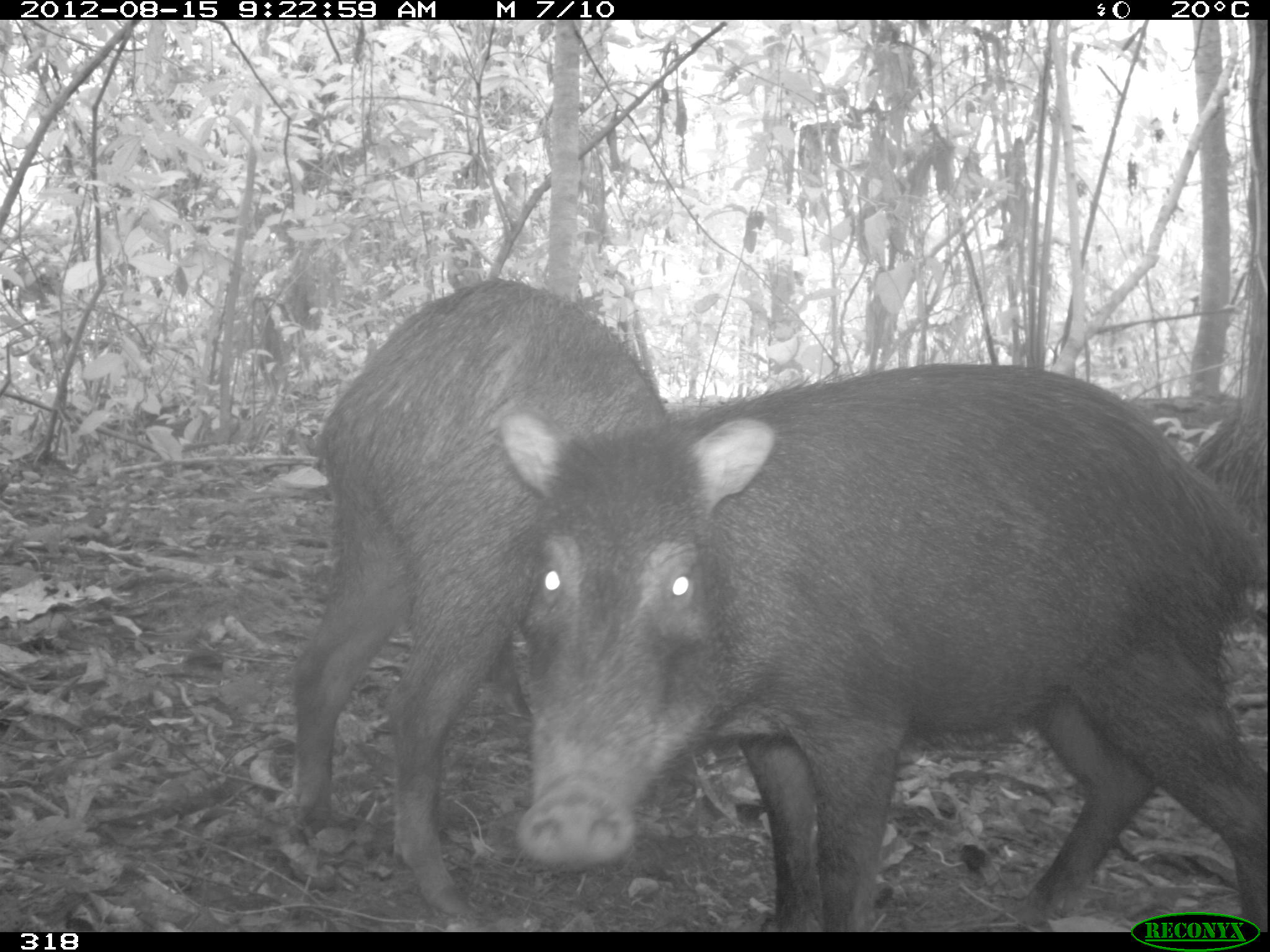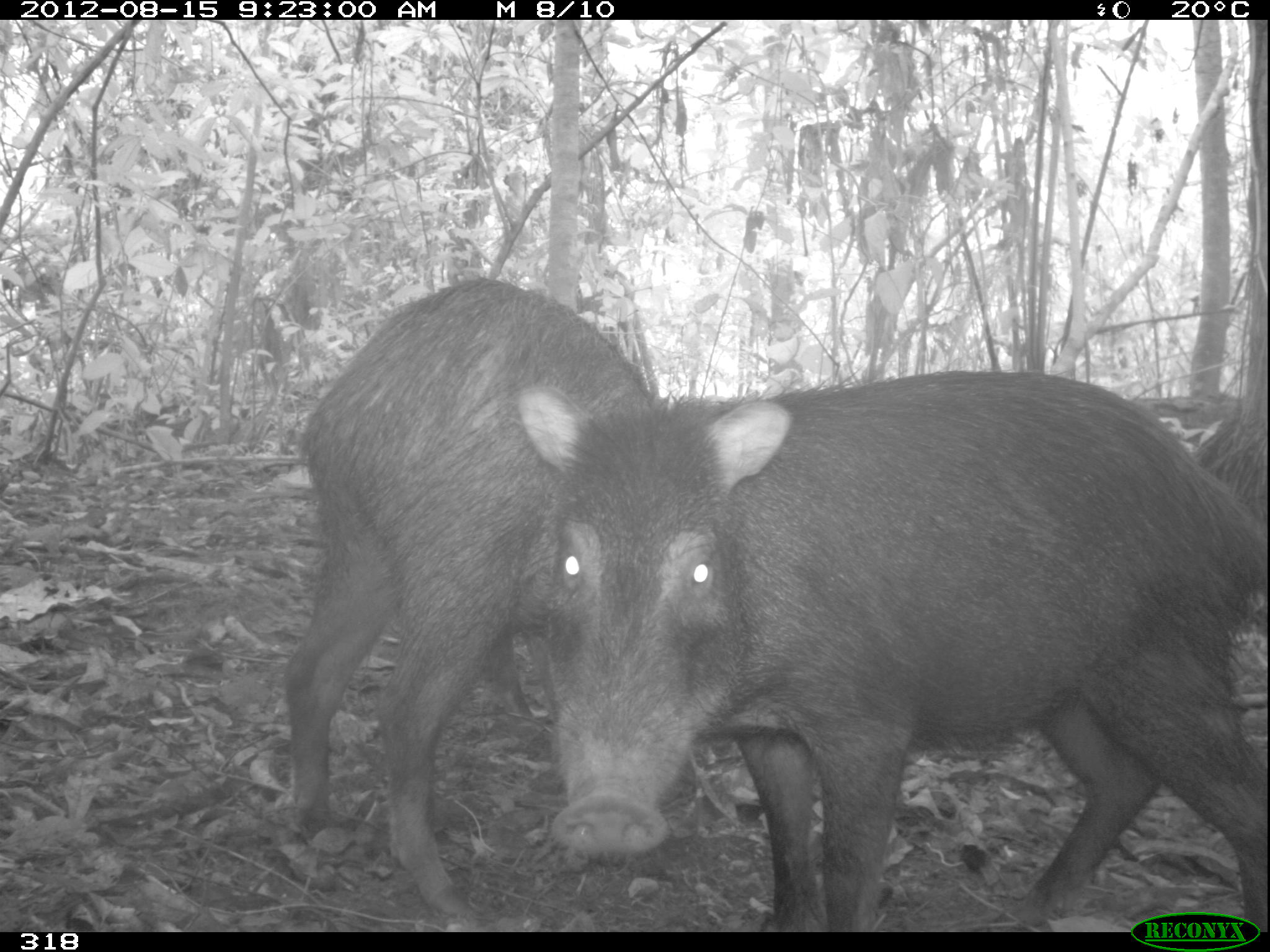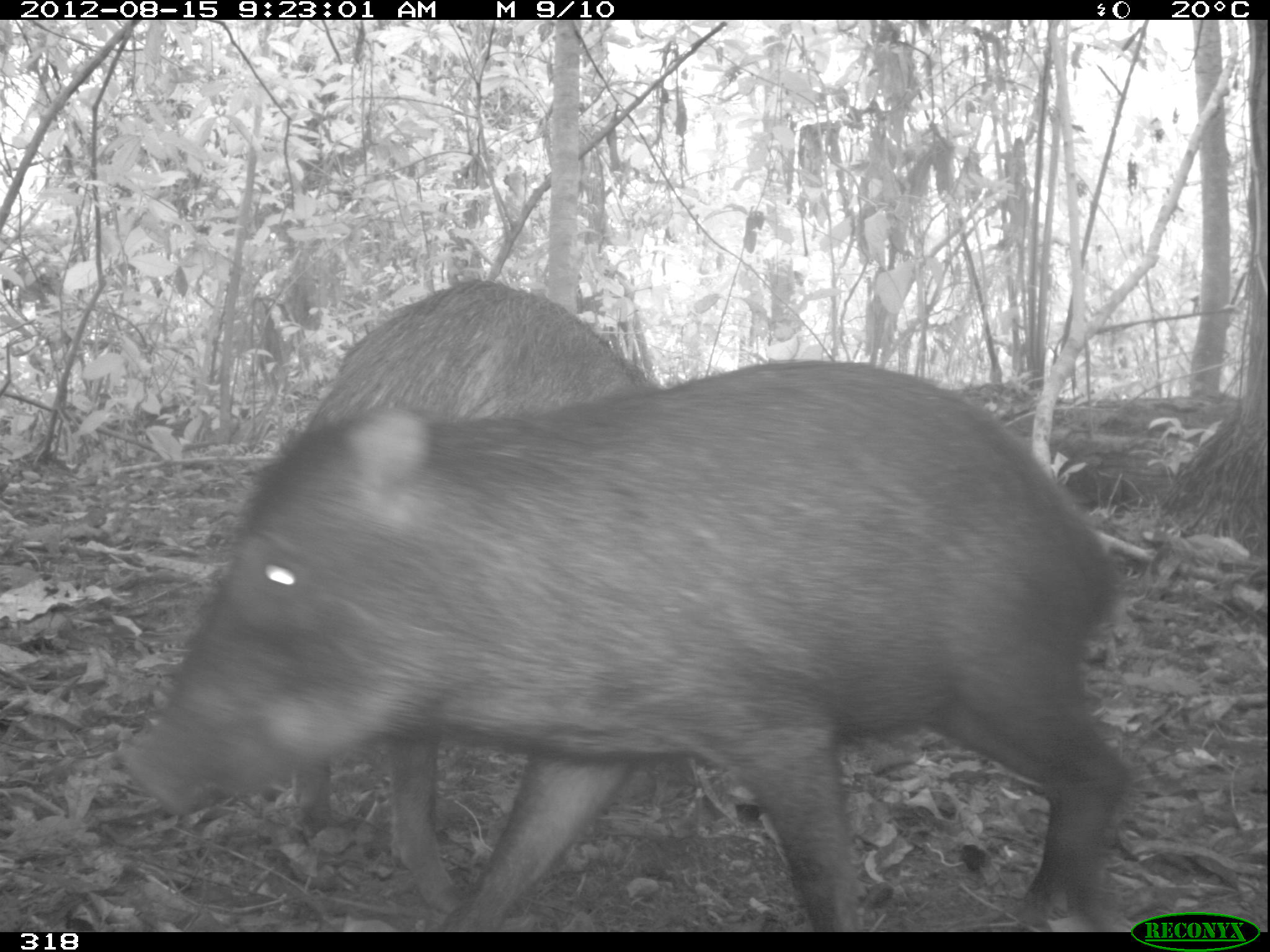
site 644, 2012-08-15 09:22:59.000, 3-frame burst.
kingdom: Animalia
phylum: Chordata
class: Mammalia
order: Artiodactyla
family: Tayassuidae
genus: Tayassu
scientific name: Tayassu pecari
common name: white-lipped peccary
Tayassu pecari (white-lipped peccary).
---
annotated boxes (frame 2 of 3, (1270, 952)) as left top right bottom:
tayassu pecari: 507 360 1267 930; 275 271 688 928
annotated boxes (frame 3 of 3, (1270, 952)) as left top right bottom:
tayassu pecari: 112 353 1137 931; 226 274 669 912